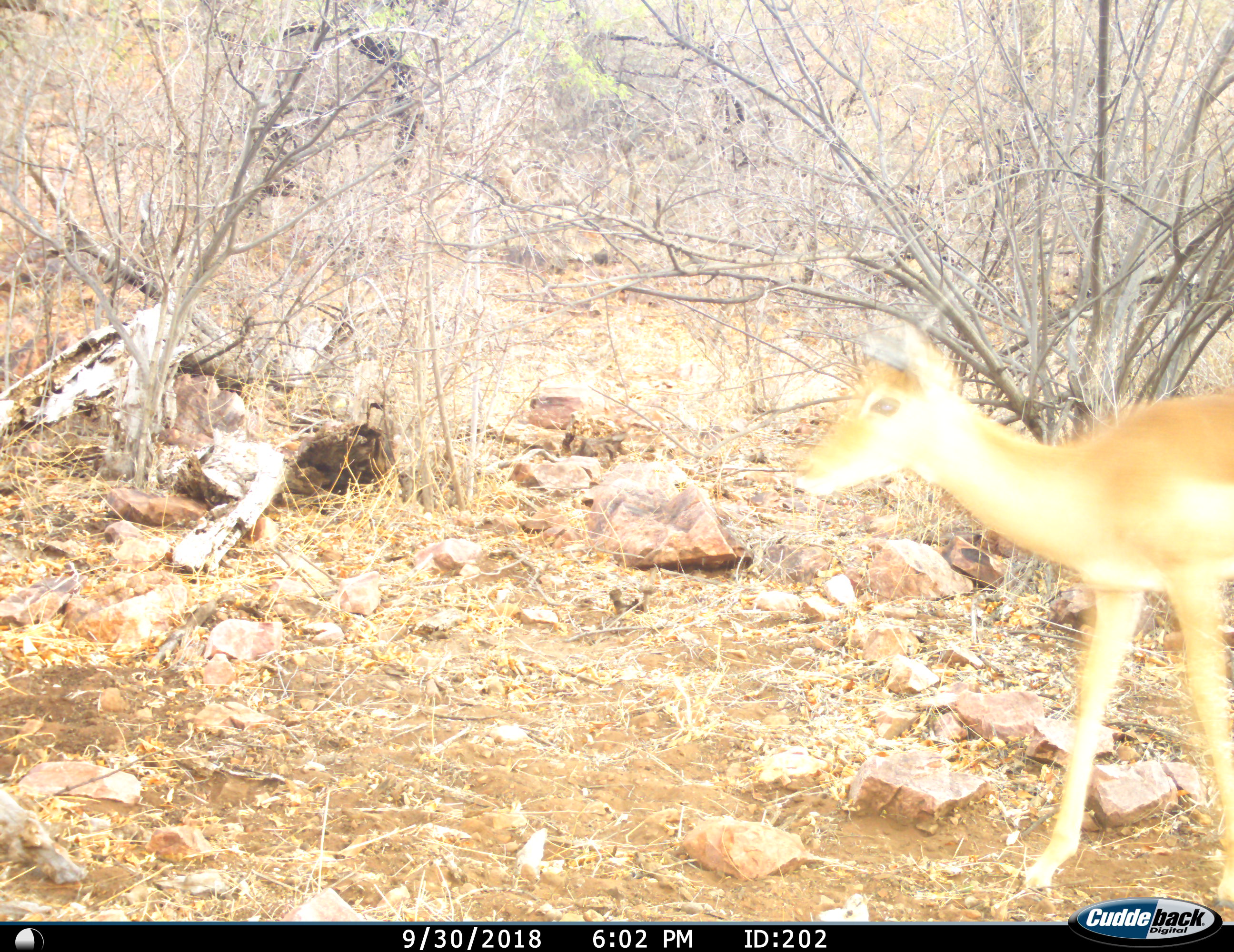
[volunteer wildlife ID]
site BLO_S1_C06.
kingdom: Animalia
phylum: Chordata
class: Mammalia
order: Artiodactyla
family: Bovidae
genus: Aepyceros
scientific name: Aepyceros melampus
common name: impala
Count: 1.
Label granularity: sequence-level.